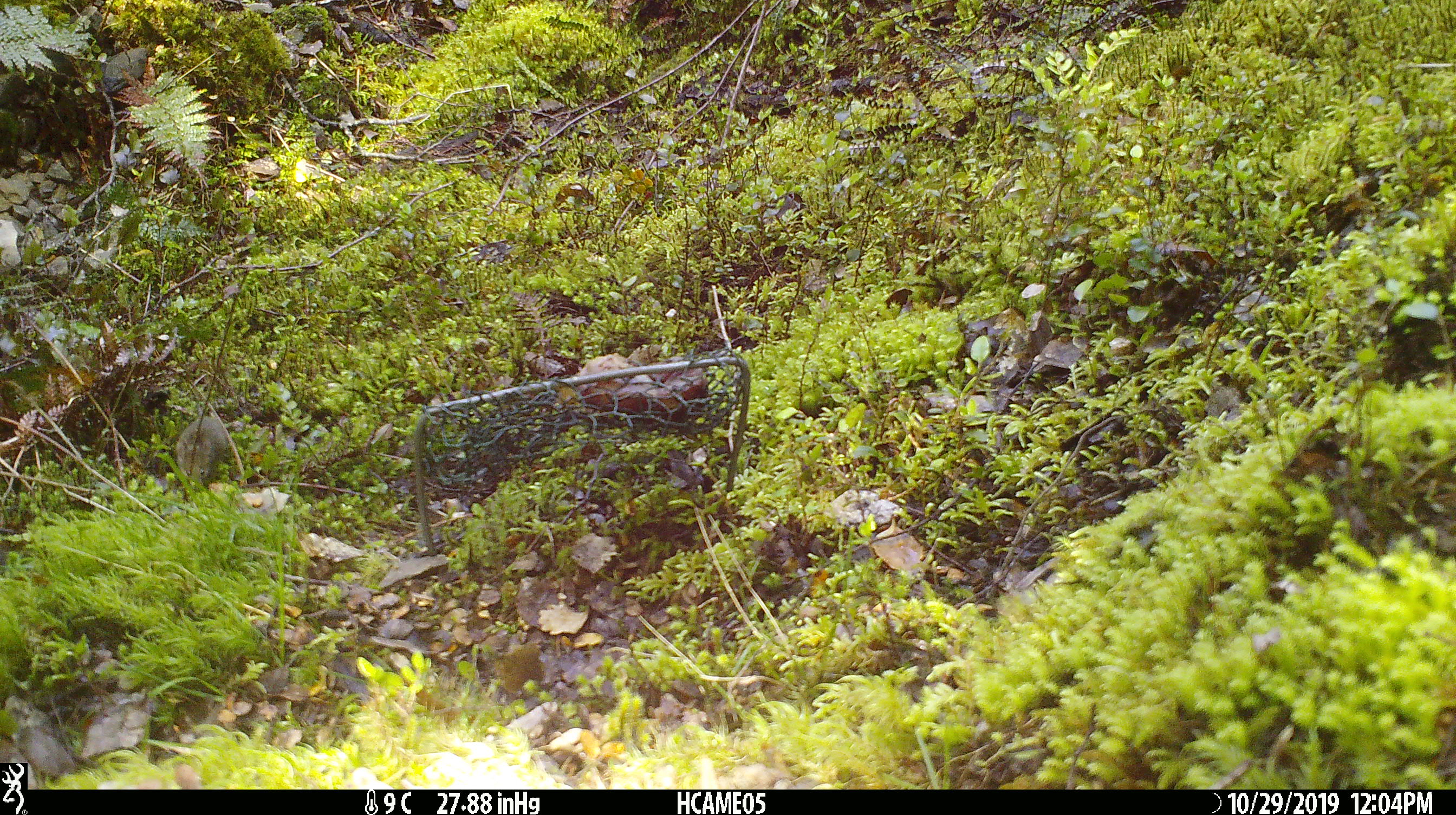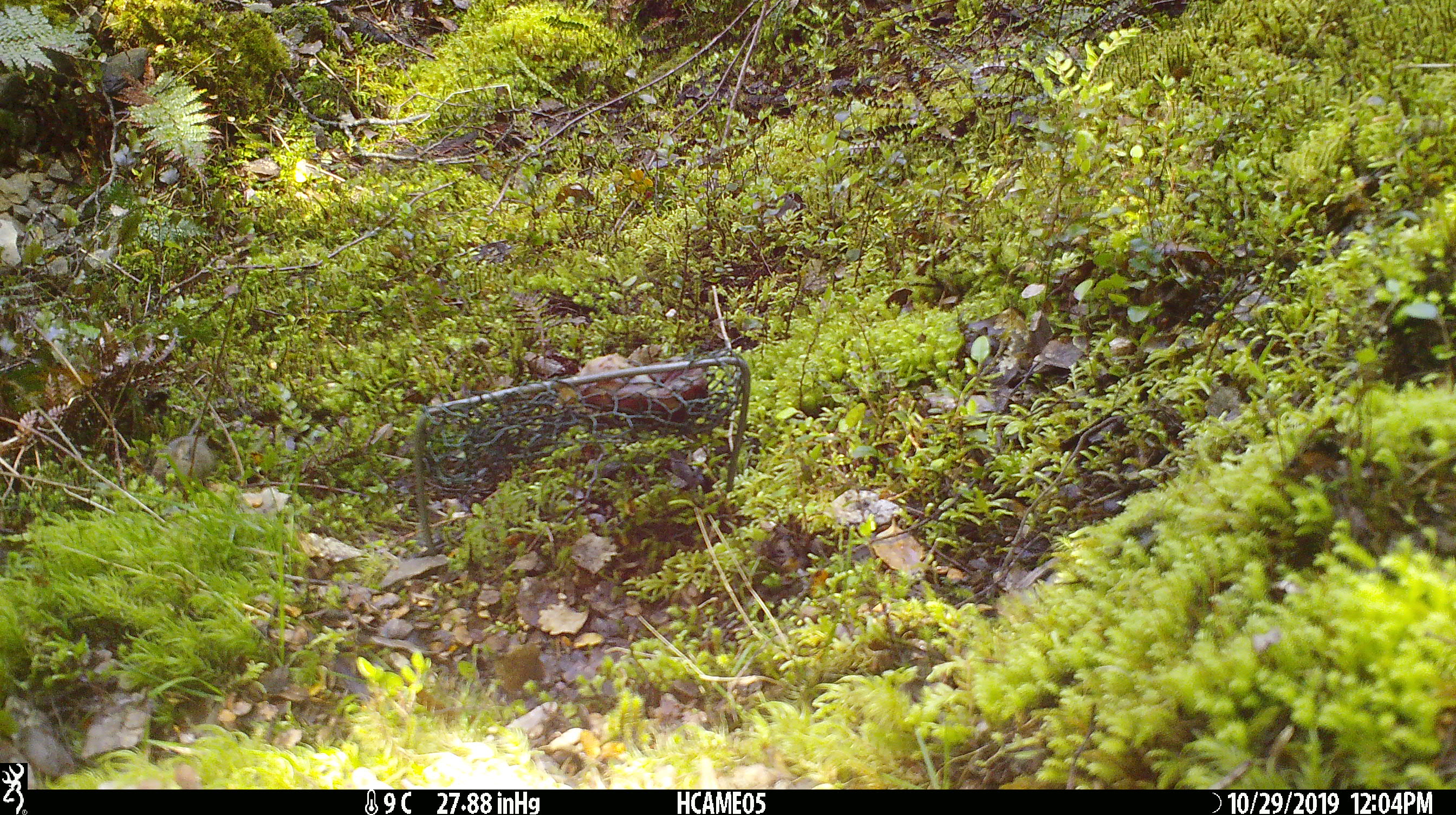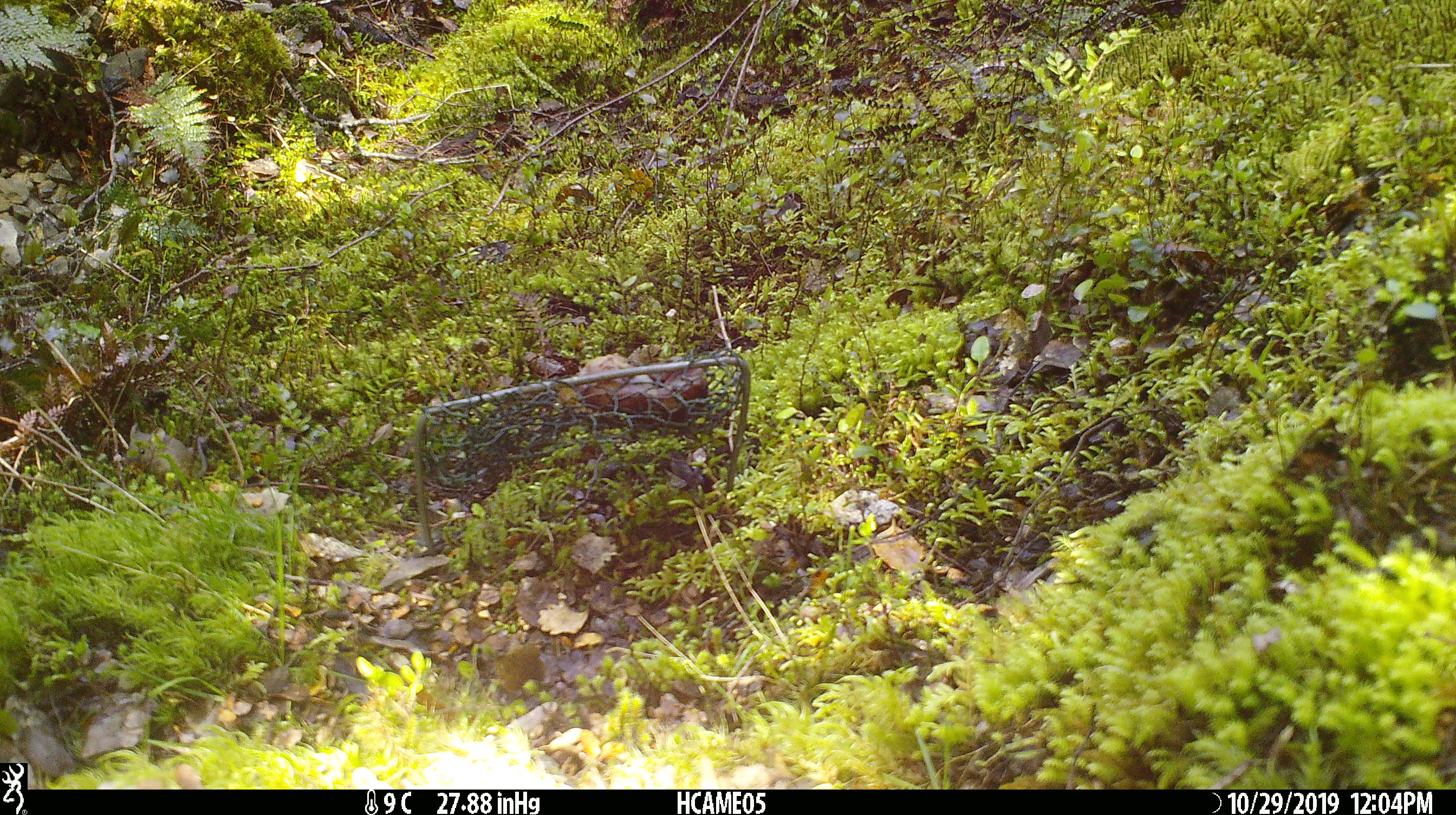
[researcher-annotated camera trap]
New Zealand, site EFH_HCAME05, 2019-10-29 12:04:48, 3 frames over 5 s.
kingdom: Animalia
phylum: Chordata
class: Mammalia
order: Rodentia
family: Muridae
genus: Mus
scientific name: Mus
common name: mouse